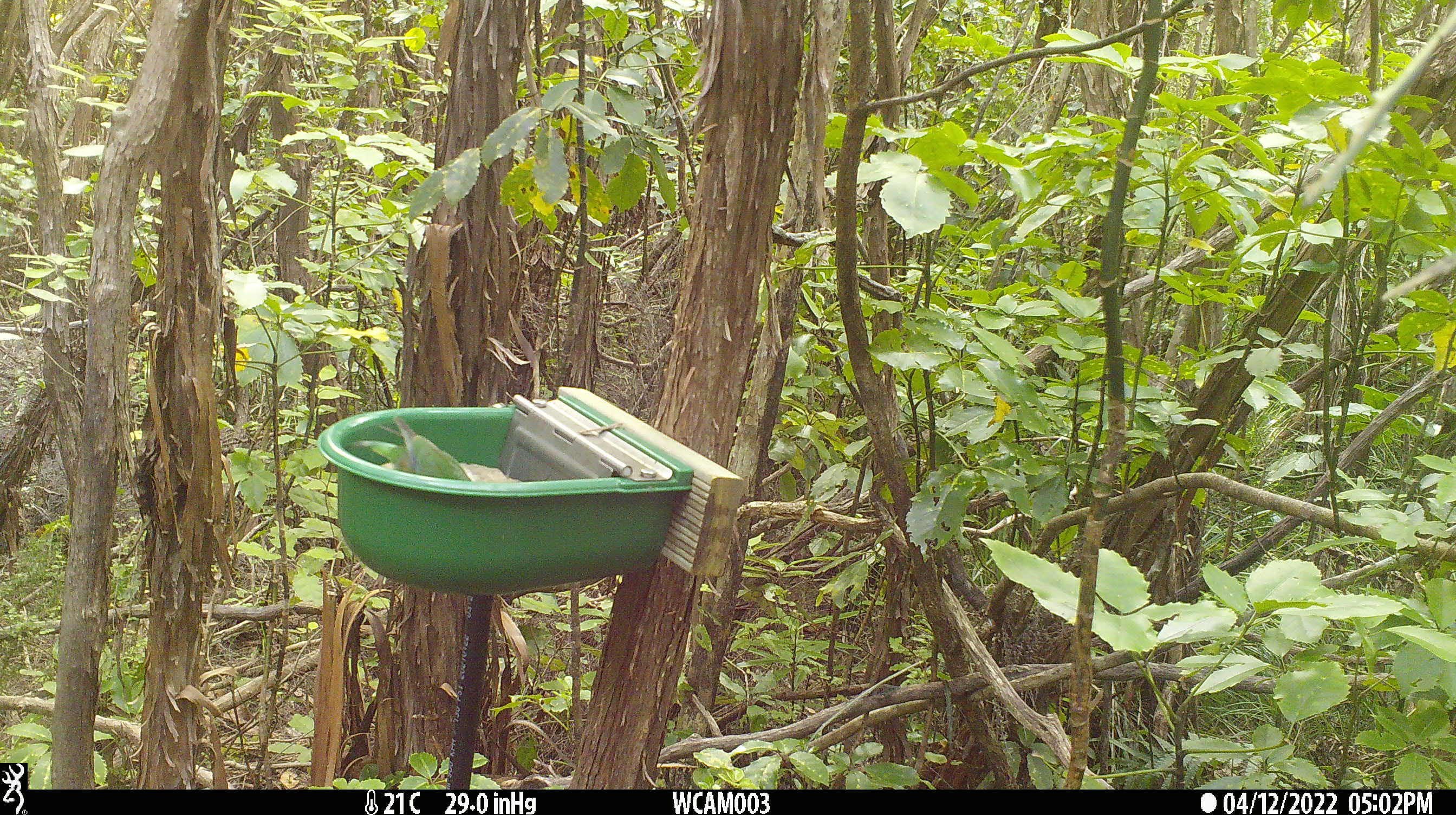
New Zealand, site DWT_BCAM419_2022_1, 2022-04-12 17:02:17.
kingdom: Animalia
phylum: Chordata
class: Aves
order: Psittaciformes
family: Psittaculidae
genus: Cyanoramphus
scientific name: Cyanoramphus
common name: parakeet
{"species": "parakeet (Cyanoramphus)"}